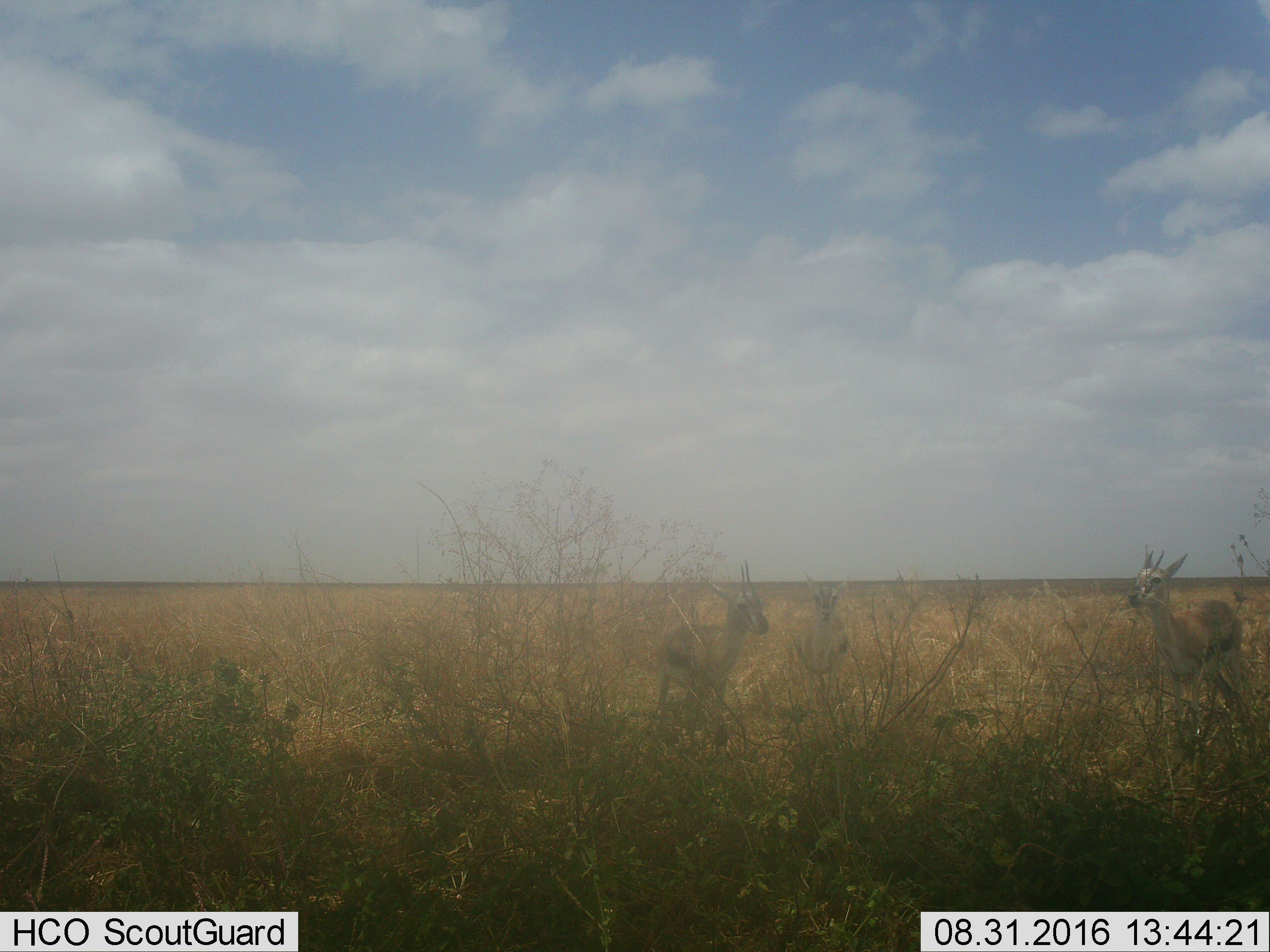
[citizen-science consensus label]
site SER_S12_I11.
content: unidentified animal